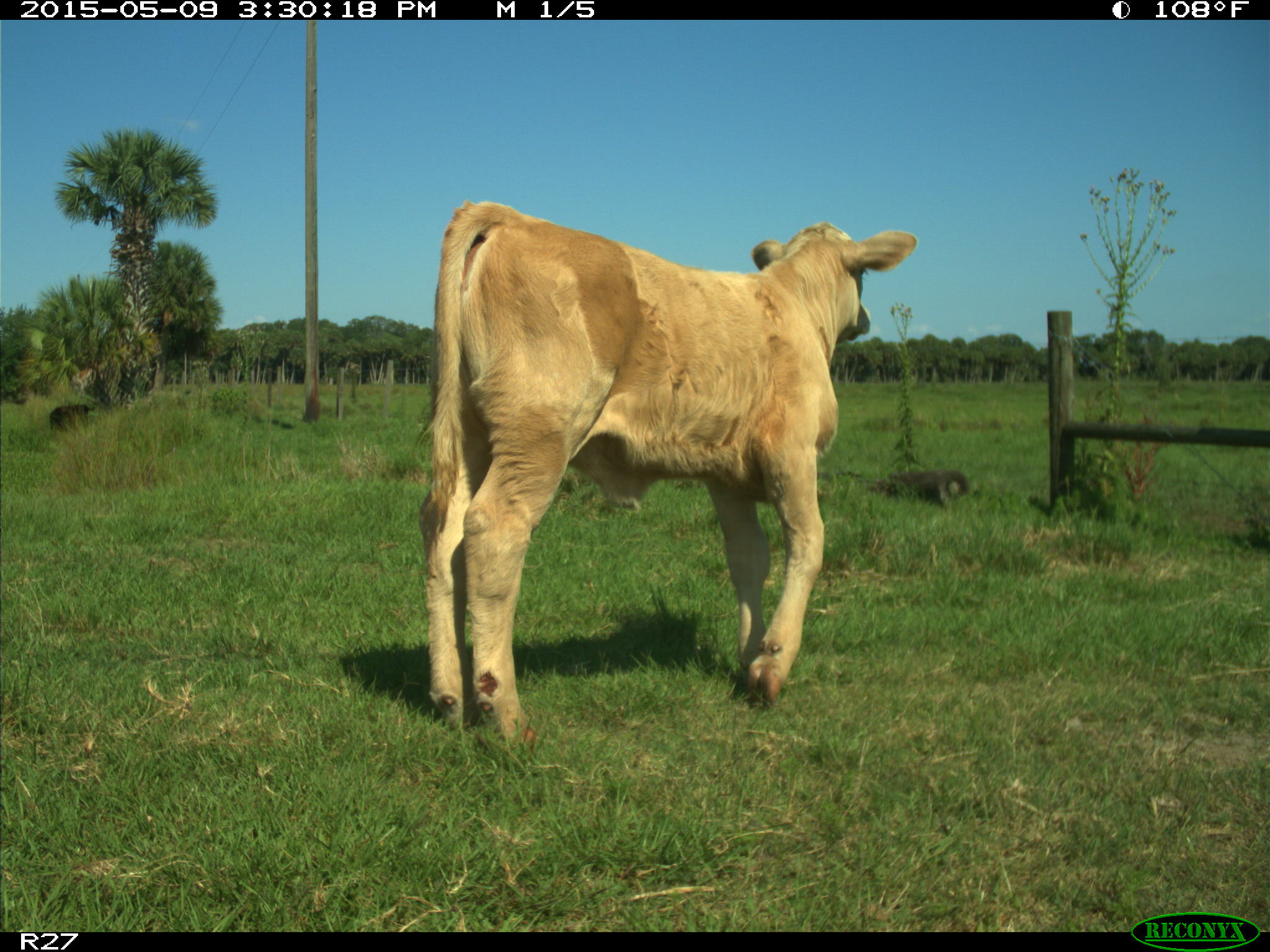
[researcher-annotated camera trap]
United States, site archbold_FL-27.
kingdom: Animalia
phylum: Chordata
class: Mammalia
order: Artiodactyla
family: Bovidae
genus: Bos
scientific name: Bos taurus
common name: domestic cow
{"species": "Bos taurus (domestic cow)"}